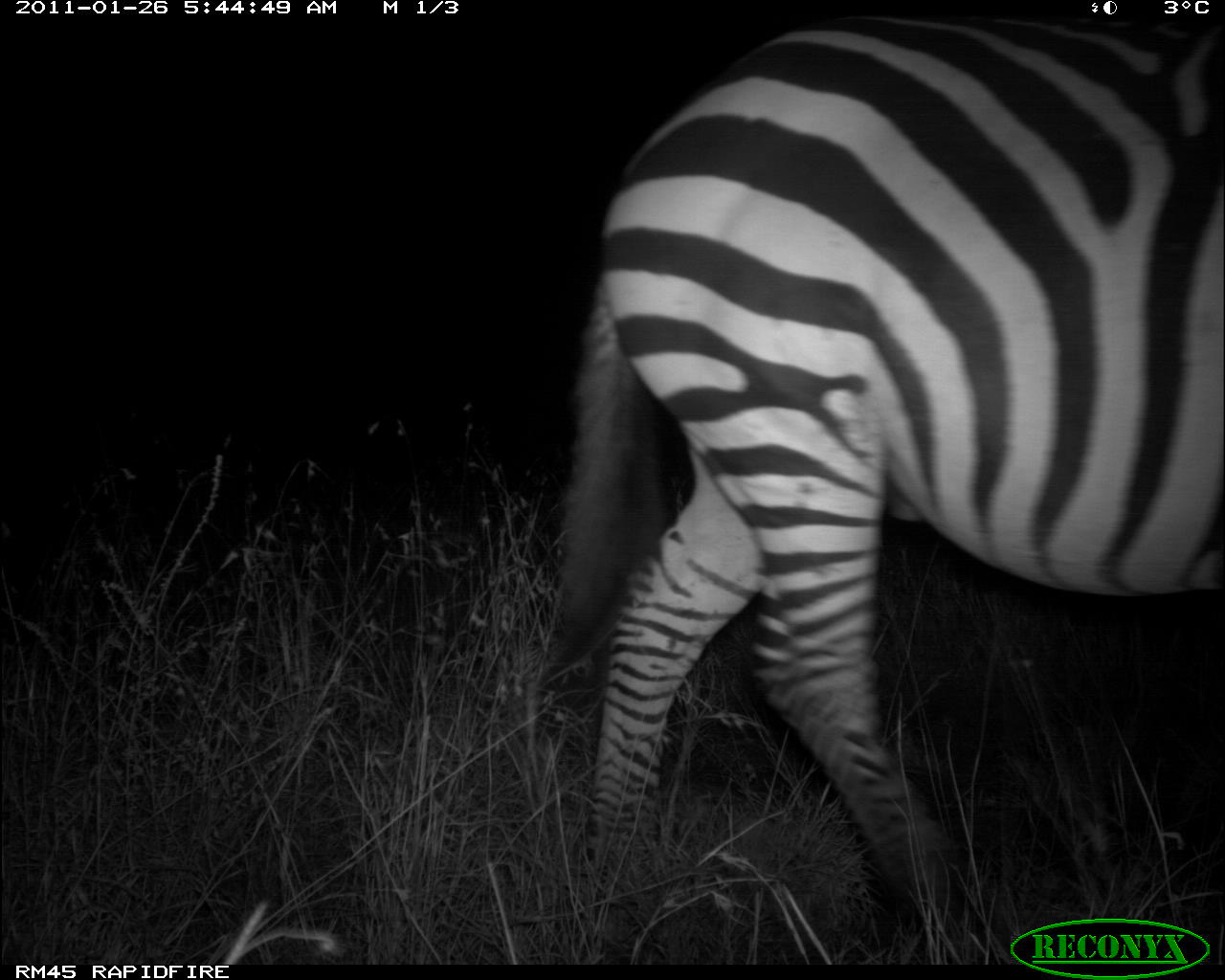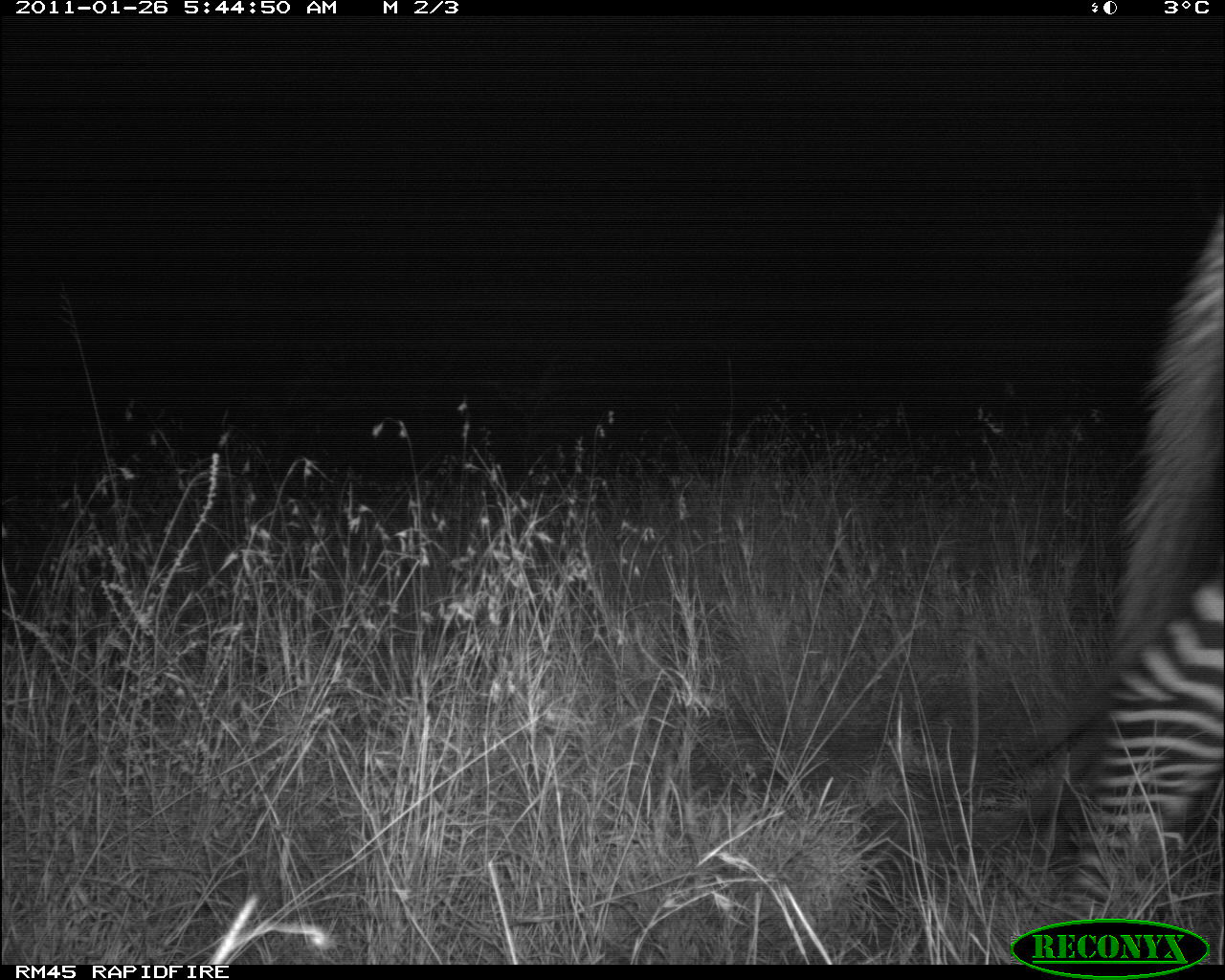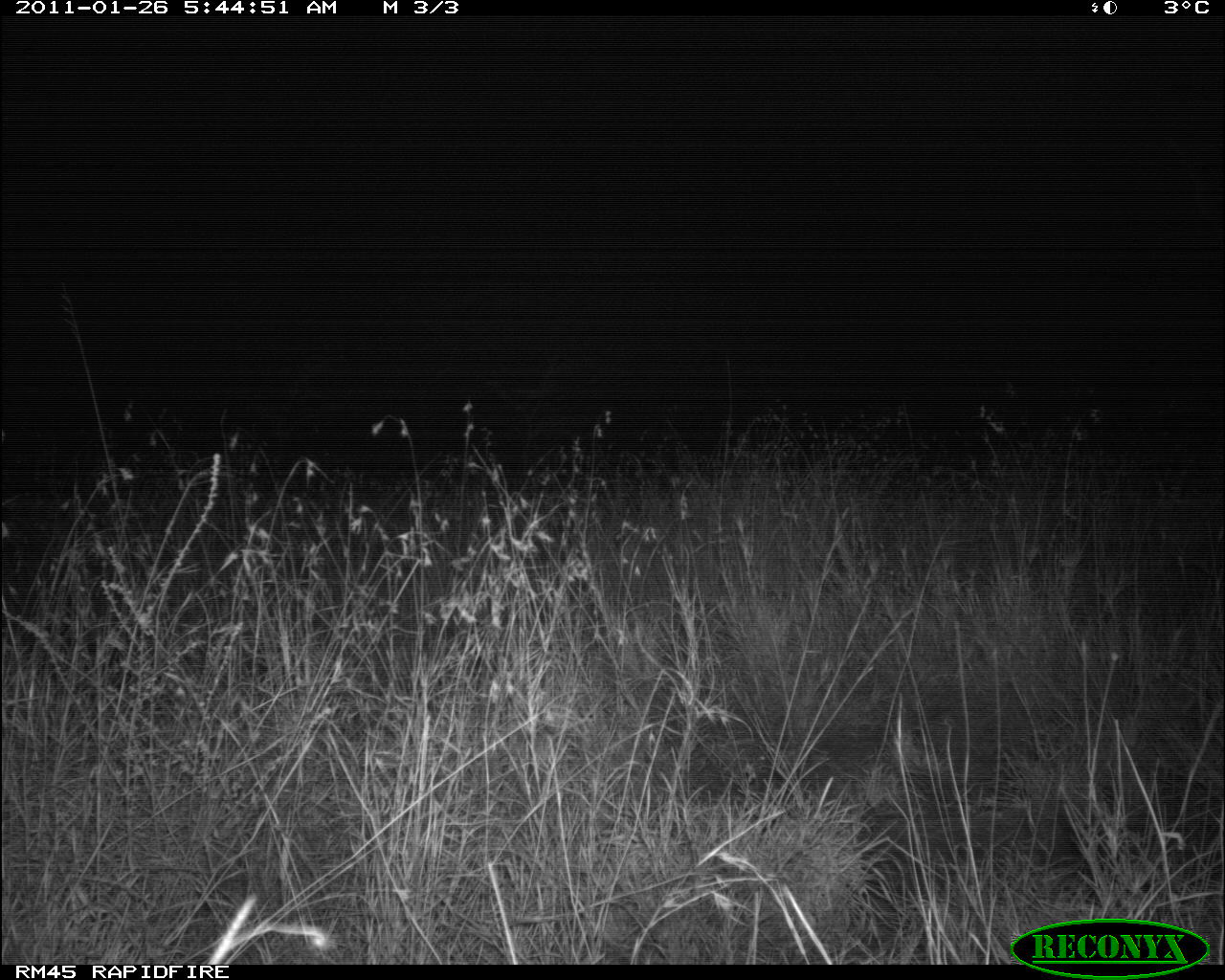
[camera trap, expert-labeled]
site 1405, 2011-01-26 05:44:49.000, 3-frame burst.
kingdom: Animalia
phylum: Chordata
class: Mammalia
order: Perissodactyla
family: Equidae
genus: Equus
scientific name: Equus quagga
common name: plains zebra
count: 1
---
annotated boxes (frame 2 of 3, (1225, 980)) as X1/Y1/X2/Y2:
equus quagga: 1023/204/1224/914